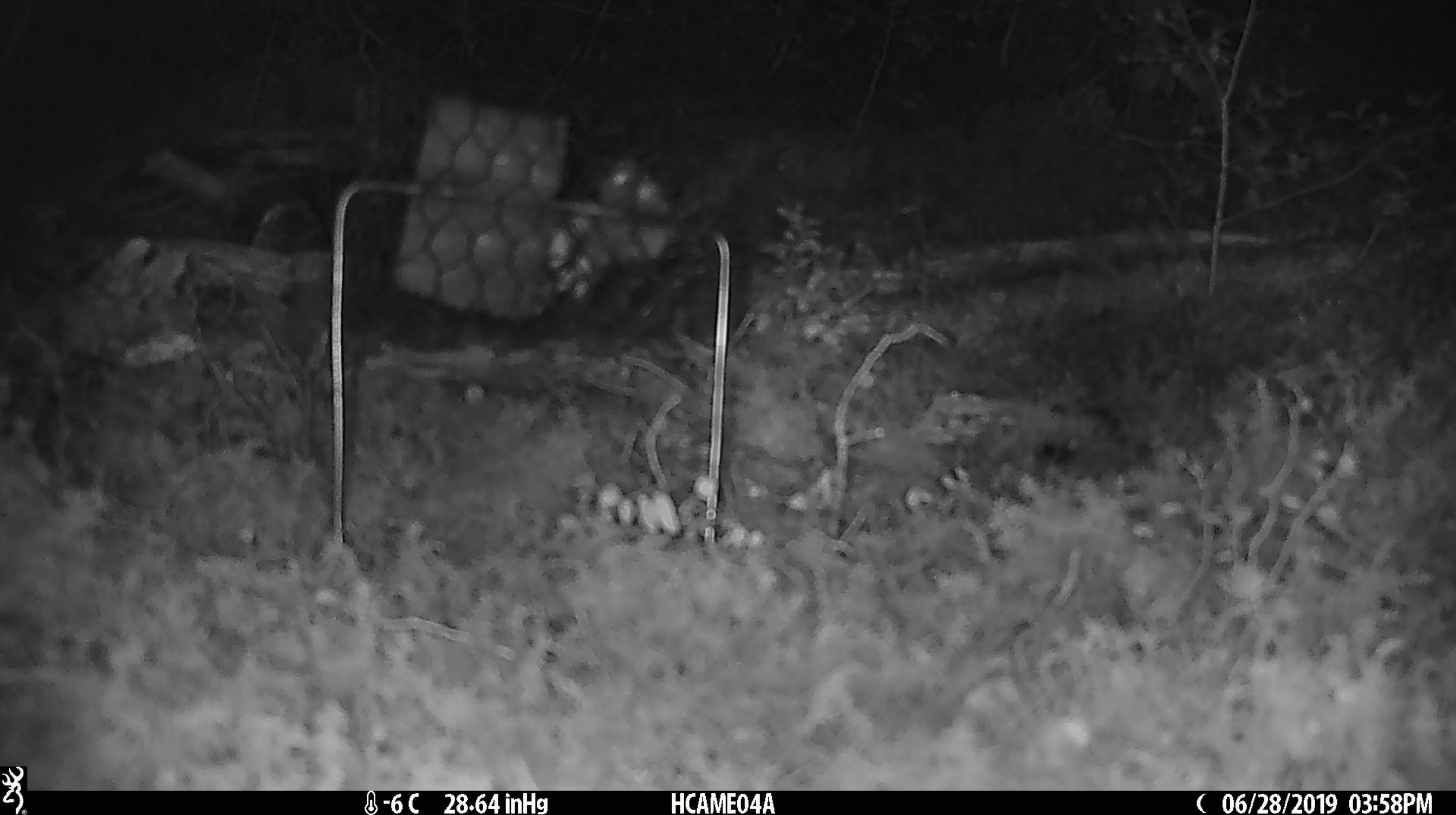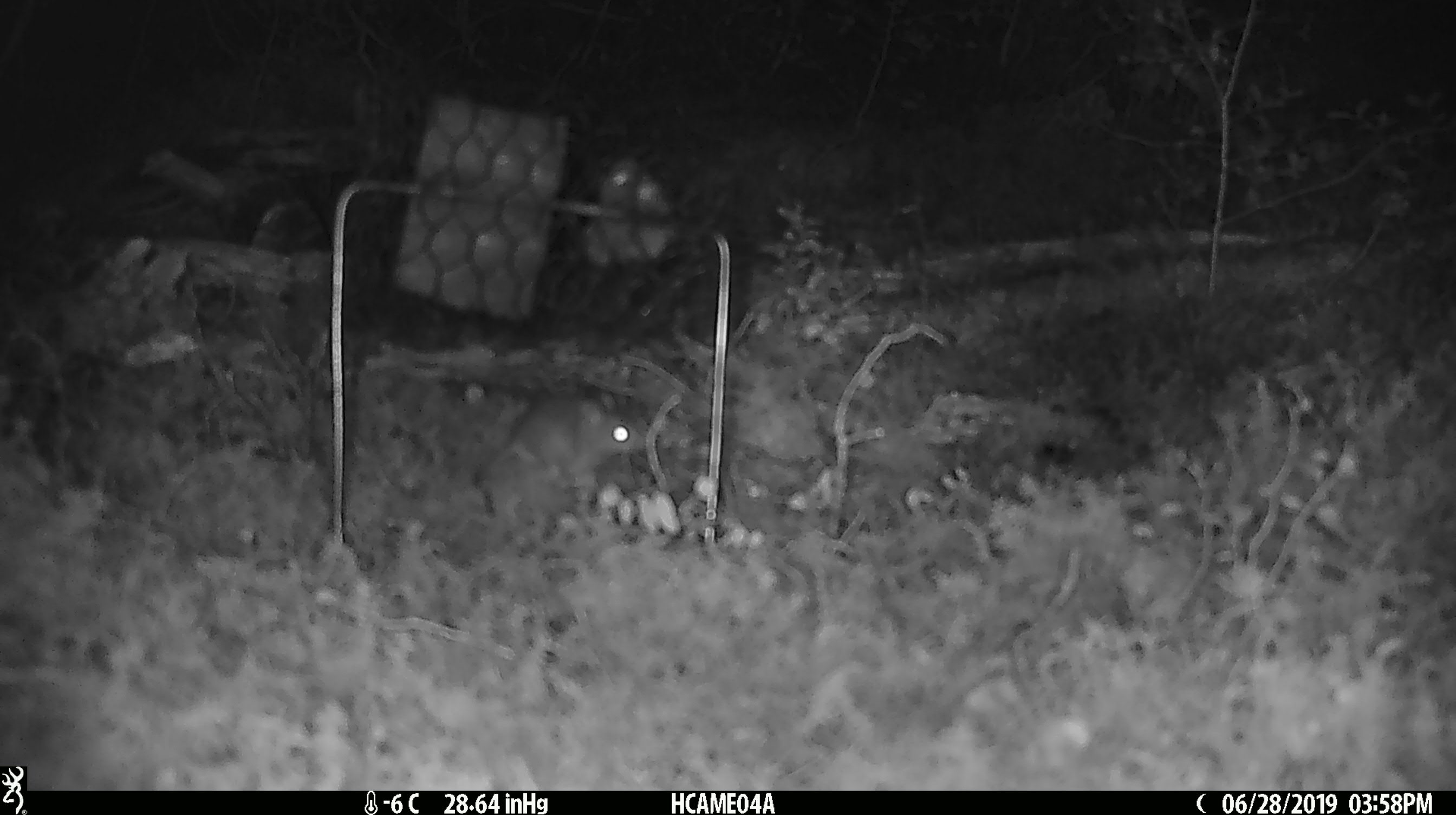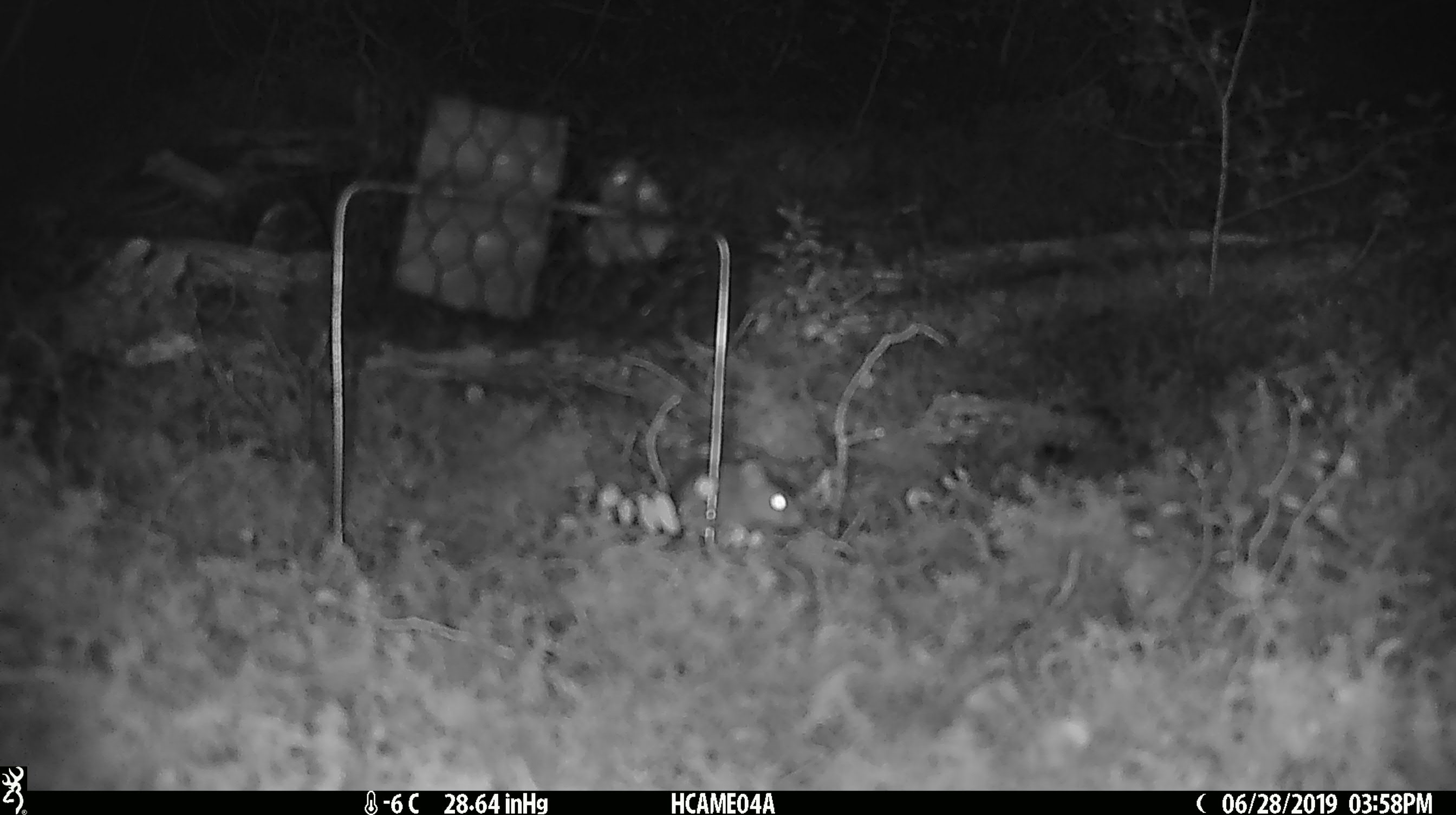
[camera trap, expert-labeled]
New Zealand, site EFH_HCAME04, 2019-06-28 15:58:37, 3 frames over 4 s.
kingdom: Animalia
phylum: Chordata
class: Mammalia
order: Rodentia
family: Muridae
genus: Mus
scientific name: Mus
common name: mouse